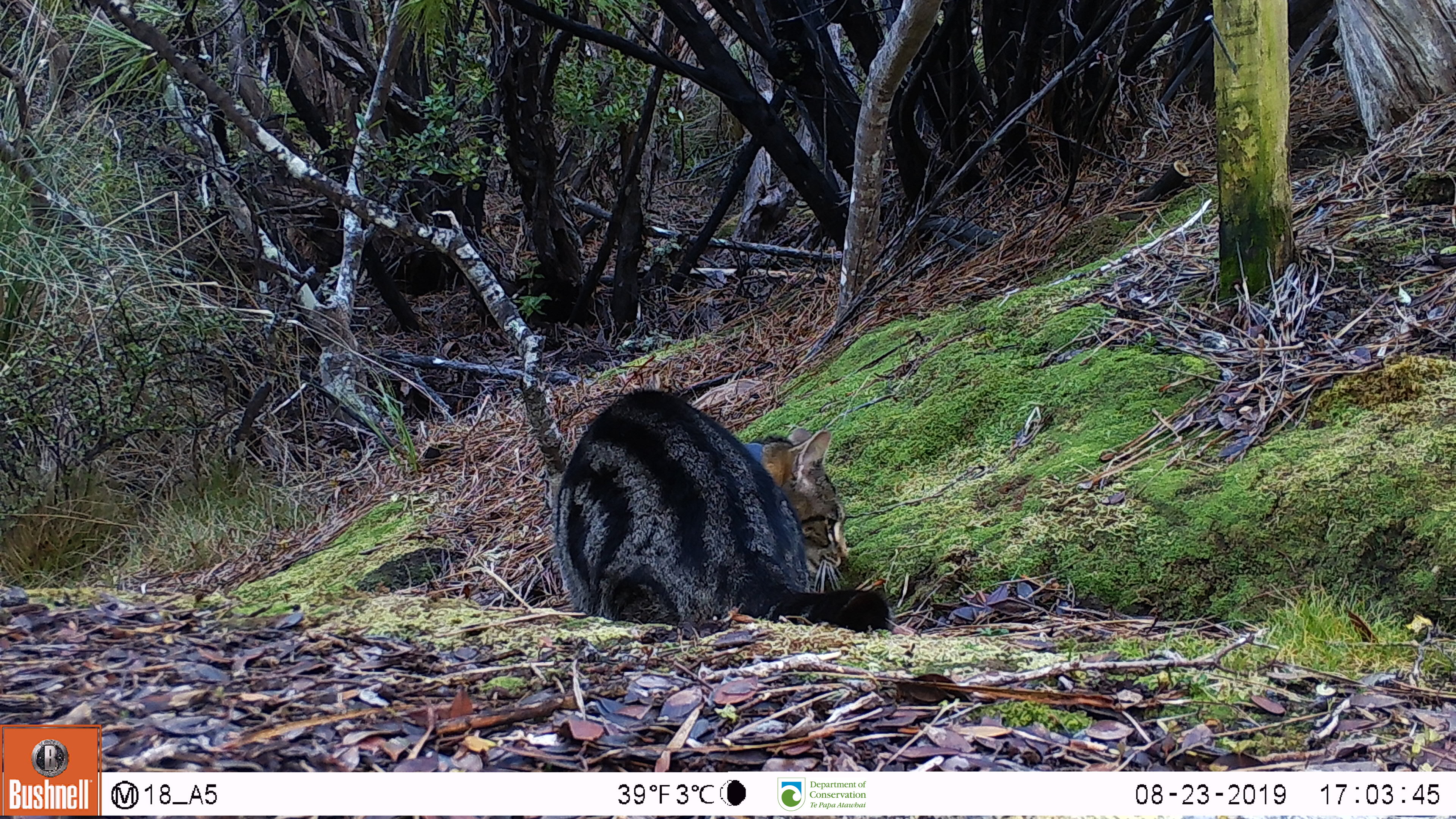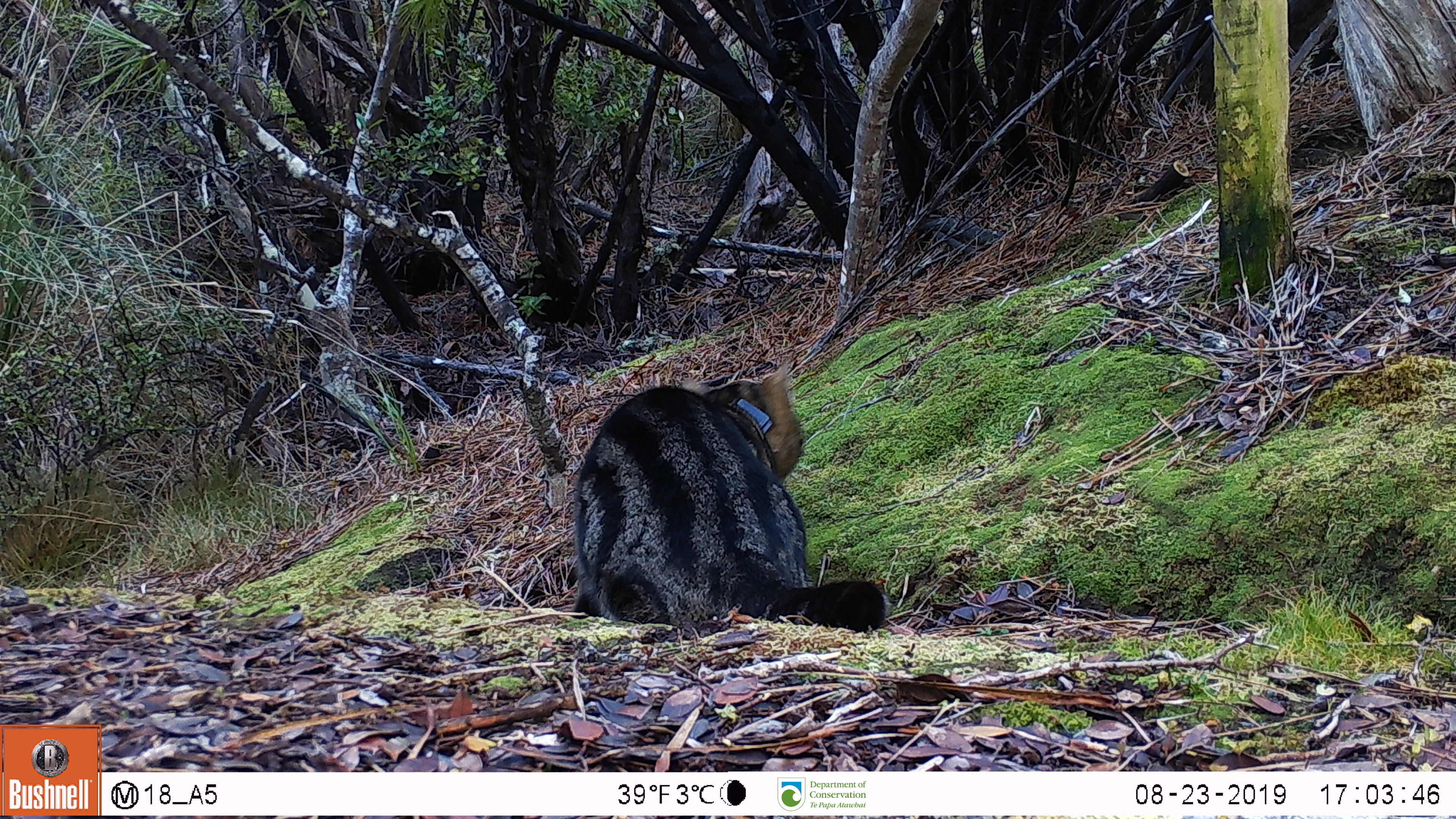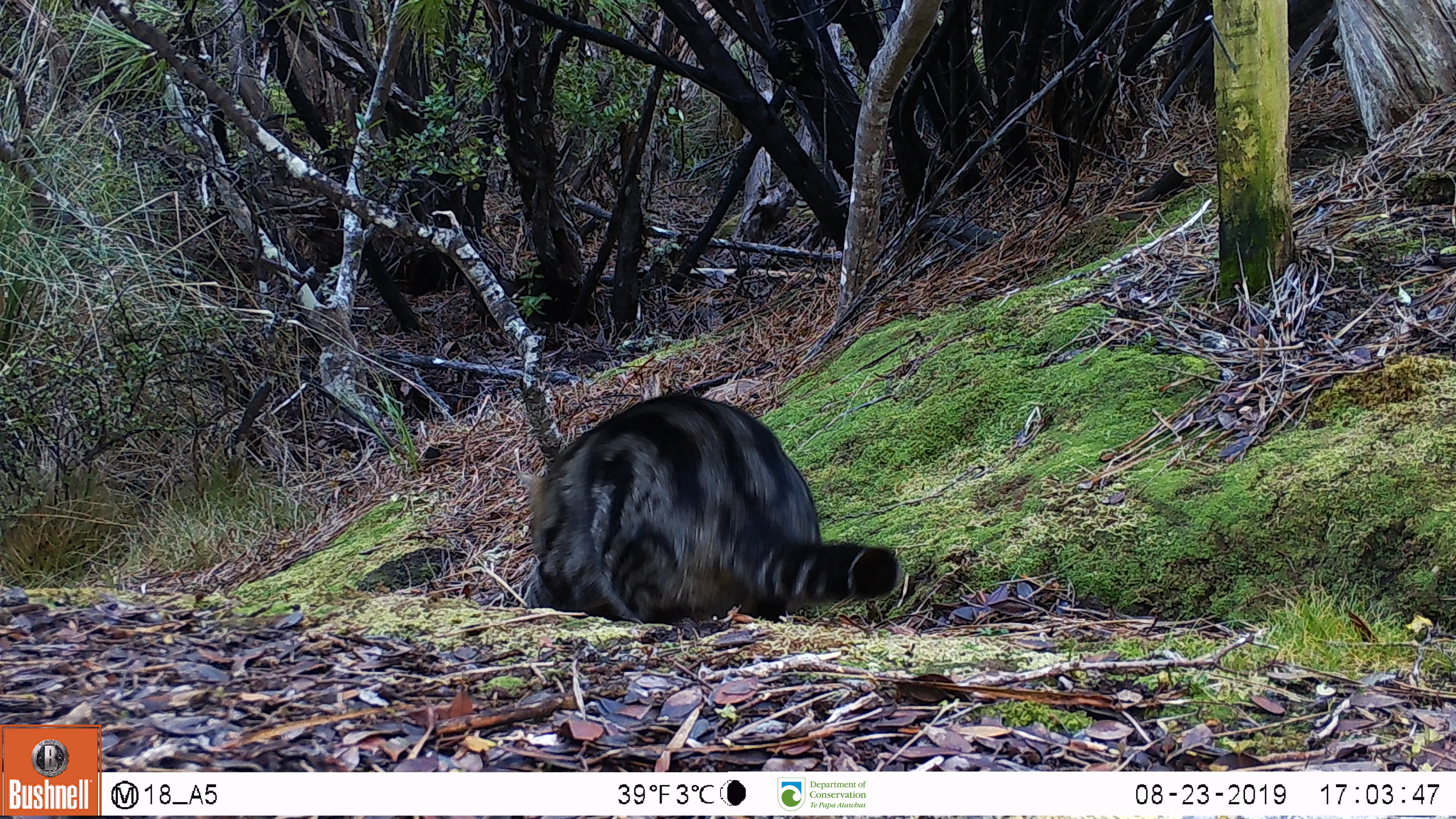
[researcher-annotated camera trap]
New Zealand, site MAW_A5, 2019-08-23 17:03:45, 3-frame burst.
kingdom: Animalia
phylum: Chordata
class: Mammalia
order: Carnivora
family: Felidae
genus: Felis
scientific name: Felis catus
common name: domestic cat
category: cat